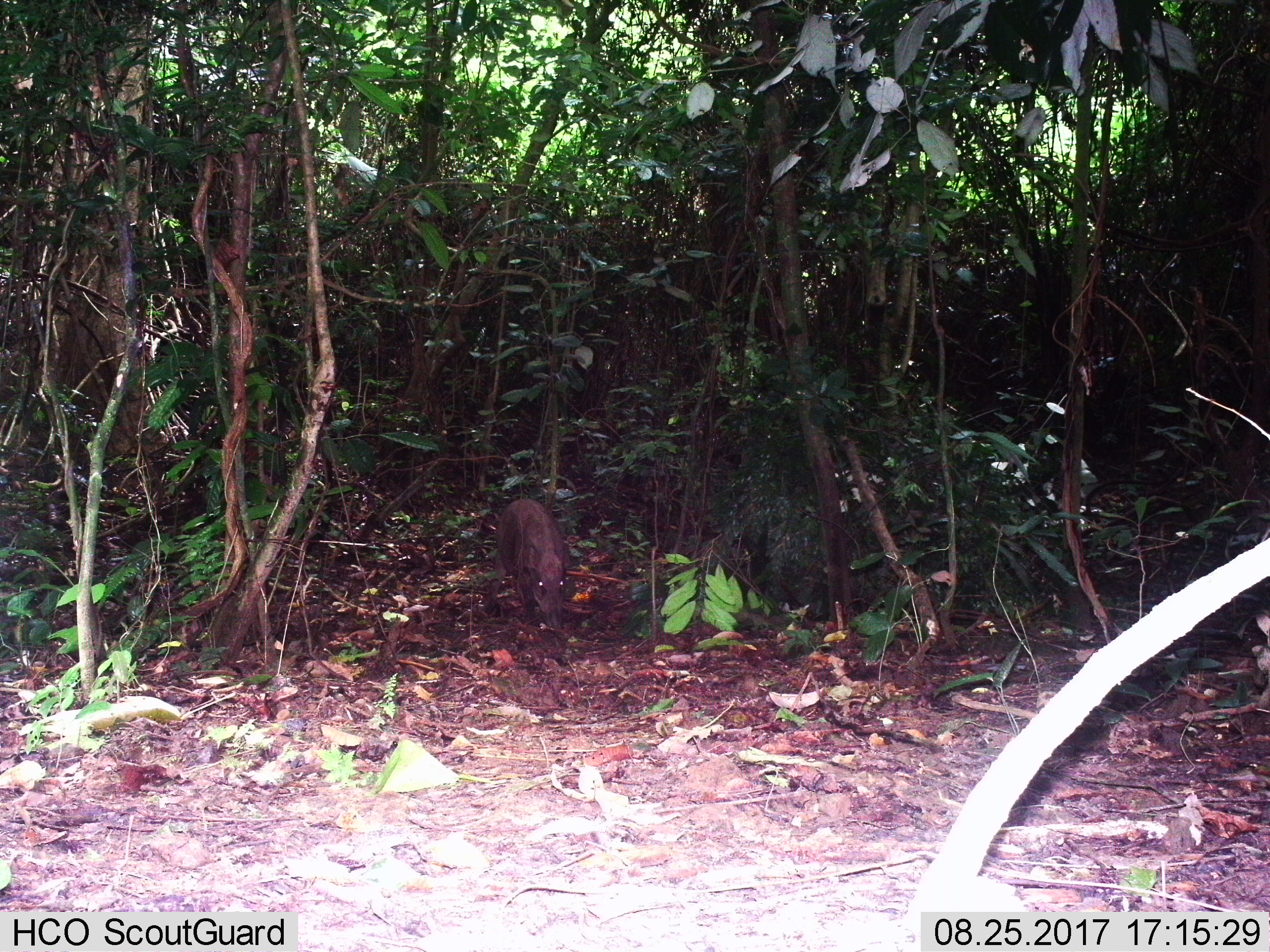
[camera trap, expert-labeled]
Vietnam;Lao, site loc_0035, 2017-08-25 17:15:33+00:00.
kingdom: Animalia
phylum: Chordata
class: Mammalia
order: Artiodactyla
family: Suidae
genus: Sus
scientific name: Sus scrofa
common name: eurasian wild pig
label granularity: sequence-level